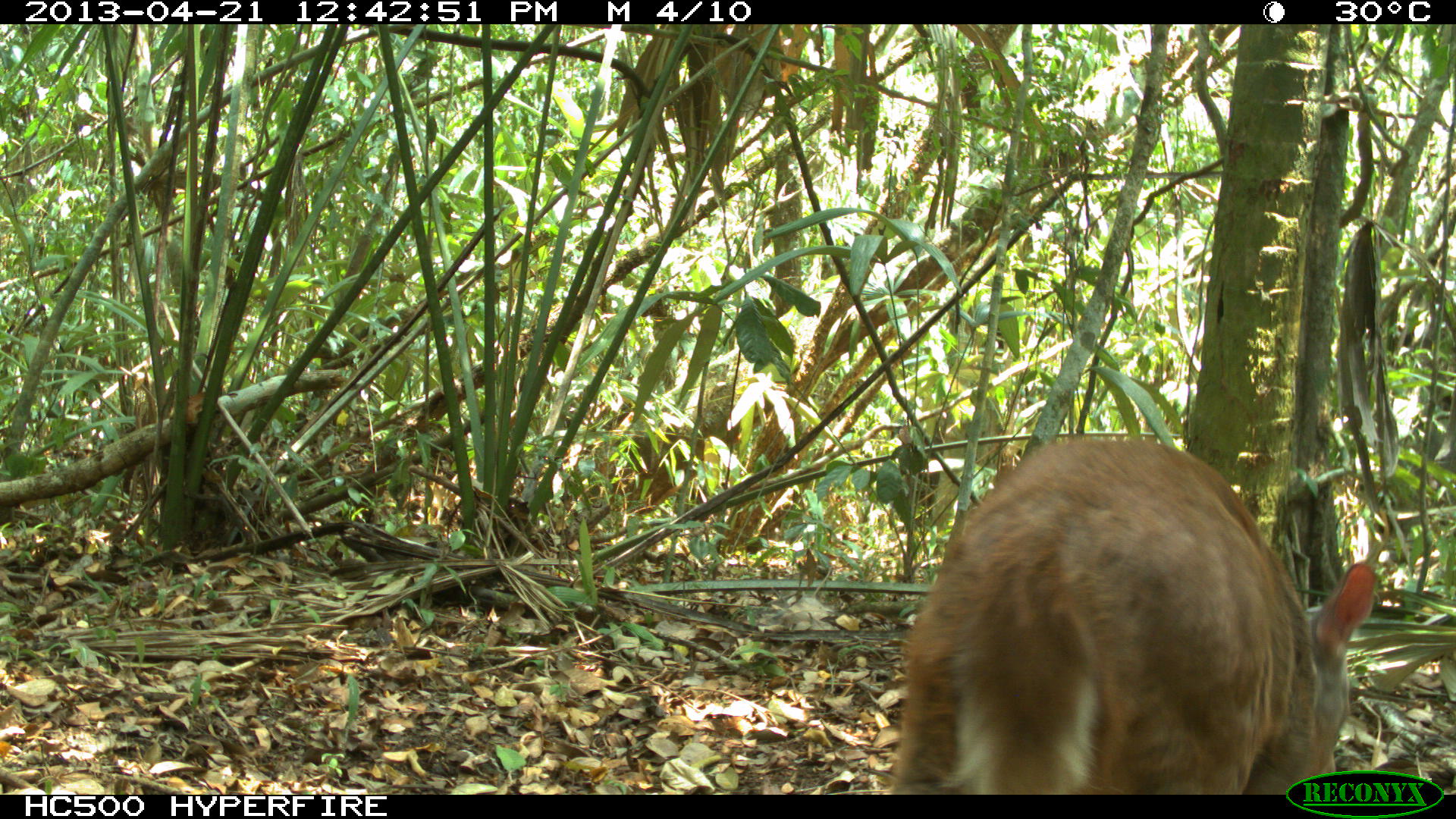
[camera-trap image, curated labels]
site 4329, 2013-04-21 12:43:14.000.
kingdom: Animalia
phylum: Chordata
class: Mammalia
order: Artiodactyla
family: Cervidae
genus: Mazama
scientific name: Mazama temama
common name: central american red brocket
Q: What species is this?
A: Mazama temama (central american red brocket).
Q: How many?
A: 1.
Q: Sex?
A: Female.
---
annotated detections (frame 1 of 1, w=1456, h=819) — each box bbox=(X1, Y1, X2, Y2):
mazama temama: bbox=(891, 434, 1377, 794)